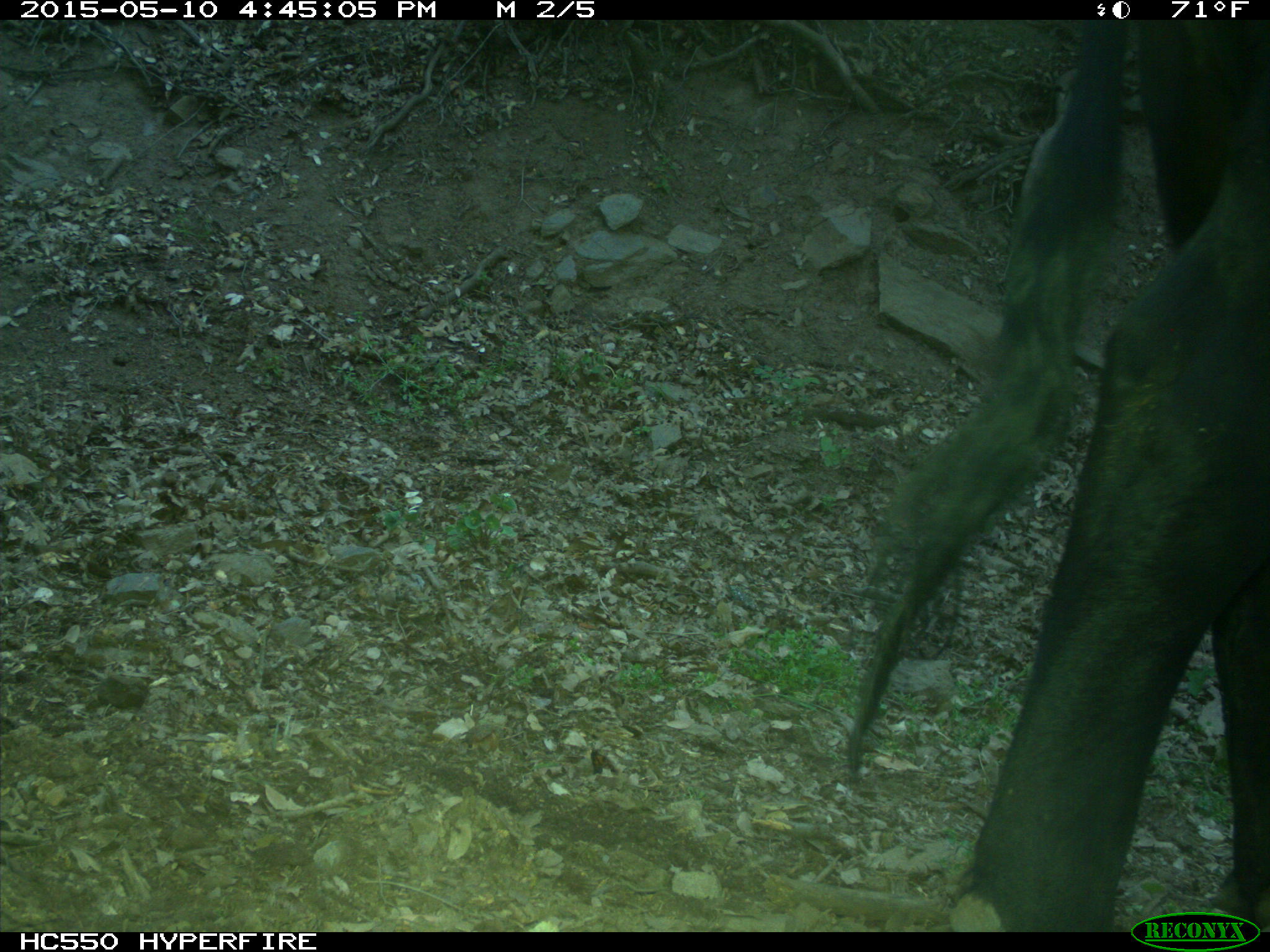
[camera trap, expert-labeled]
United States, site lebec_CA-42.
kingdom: Animalia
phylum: Chordata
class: Mammalia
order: Artiodactyla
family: Bovidae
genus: Bos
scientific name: Bos taurus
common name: domestic cow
Bos taurus (domestic cow).